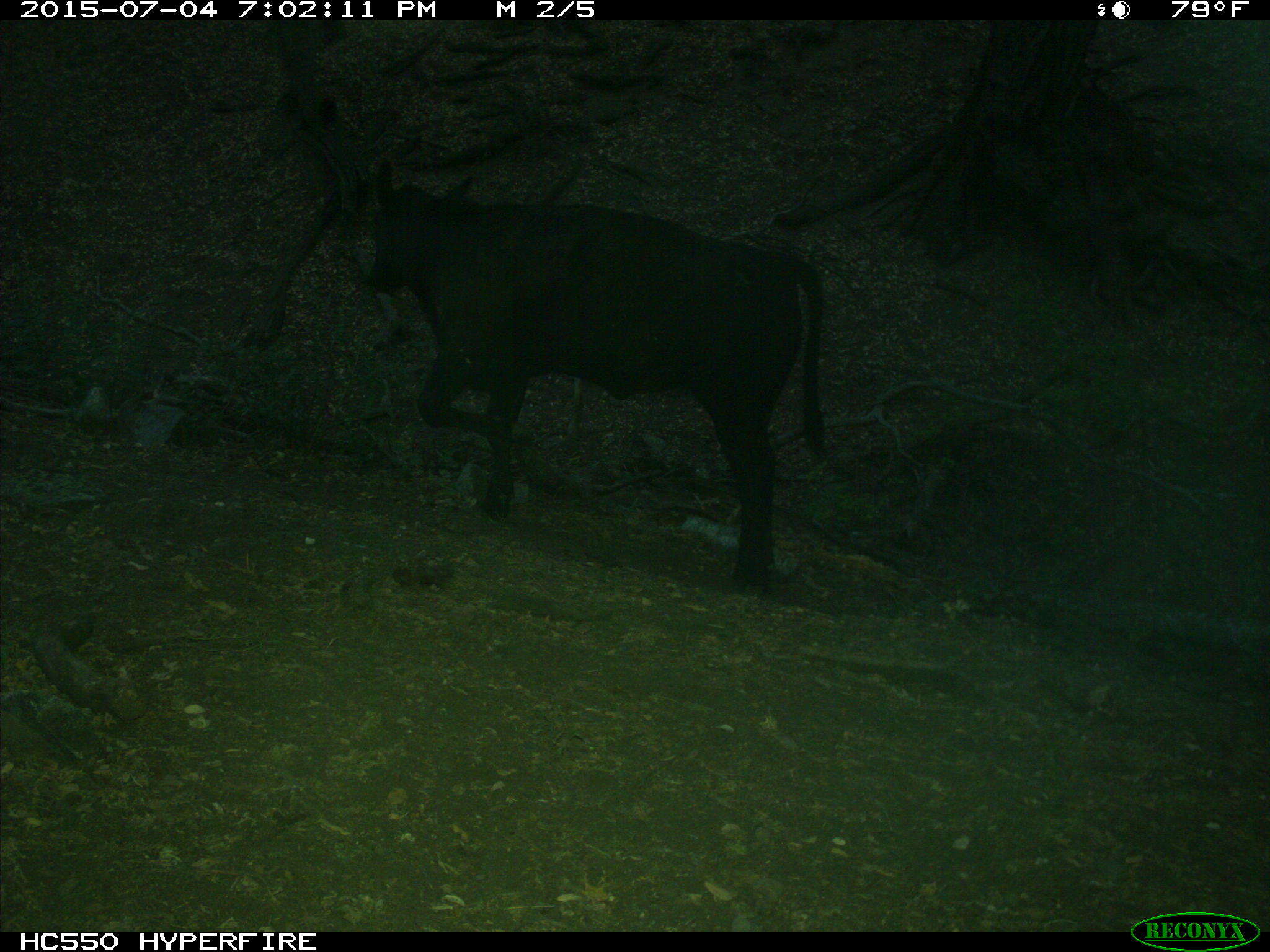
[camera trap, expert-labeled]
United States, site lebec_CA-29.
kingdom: Animalia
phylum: Chordata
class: Mammalia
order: Artiodactyla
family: Bovidae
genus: Bos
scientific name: Bos taurus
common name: domestic cow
Bos taurus (domestic cow).